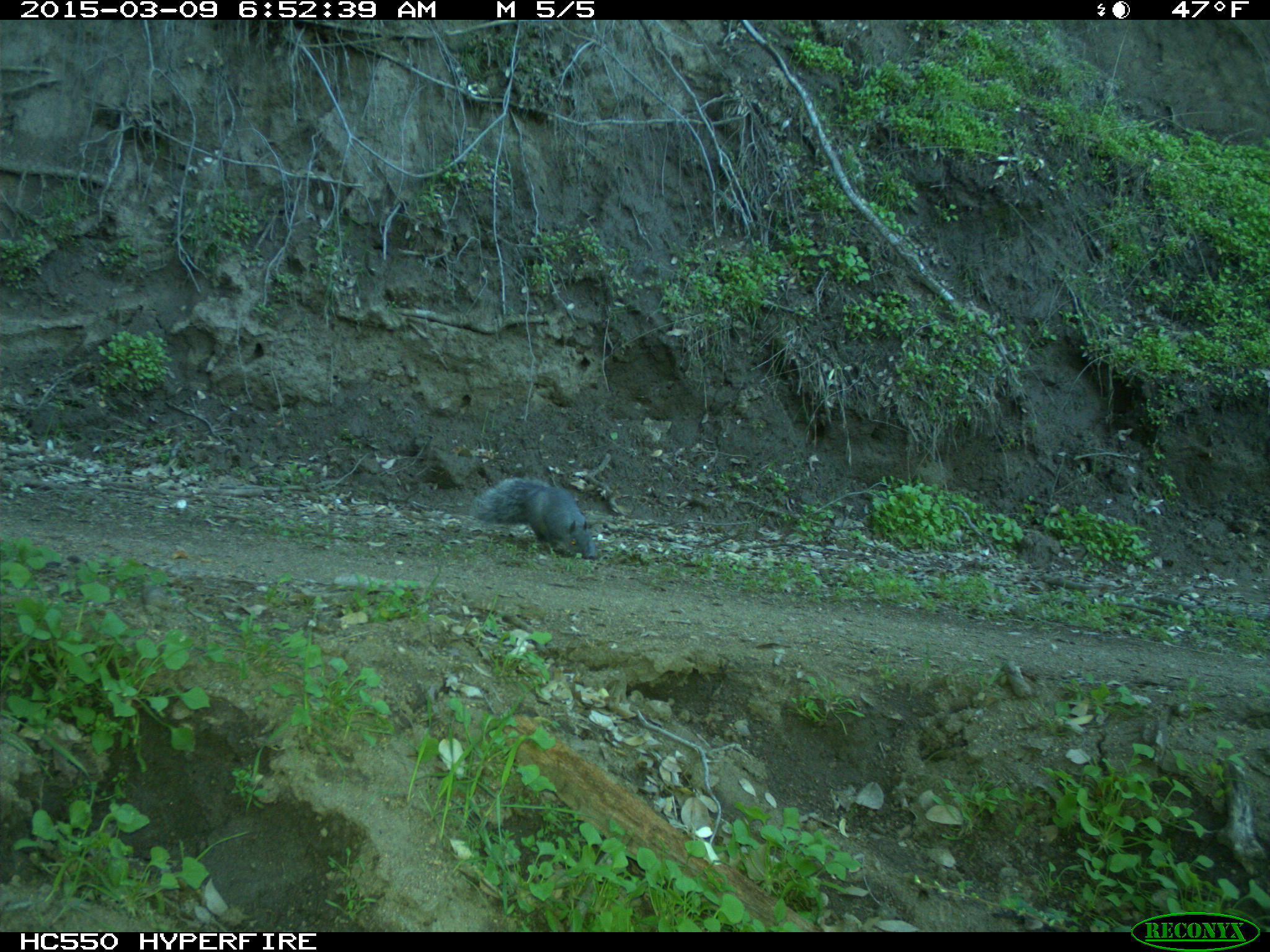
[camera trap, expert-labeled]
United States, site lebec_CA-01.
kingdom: Animalia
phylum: Chordata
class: Mammalia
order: Rodentia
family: Sciuridae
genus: Sciurus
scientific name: Sciurus carolinensis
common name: eastern gray squirrel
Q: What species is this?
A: Sciurus carolinensis (eastern gray squirrel).